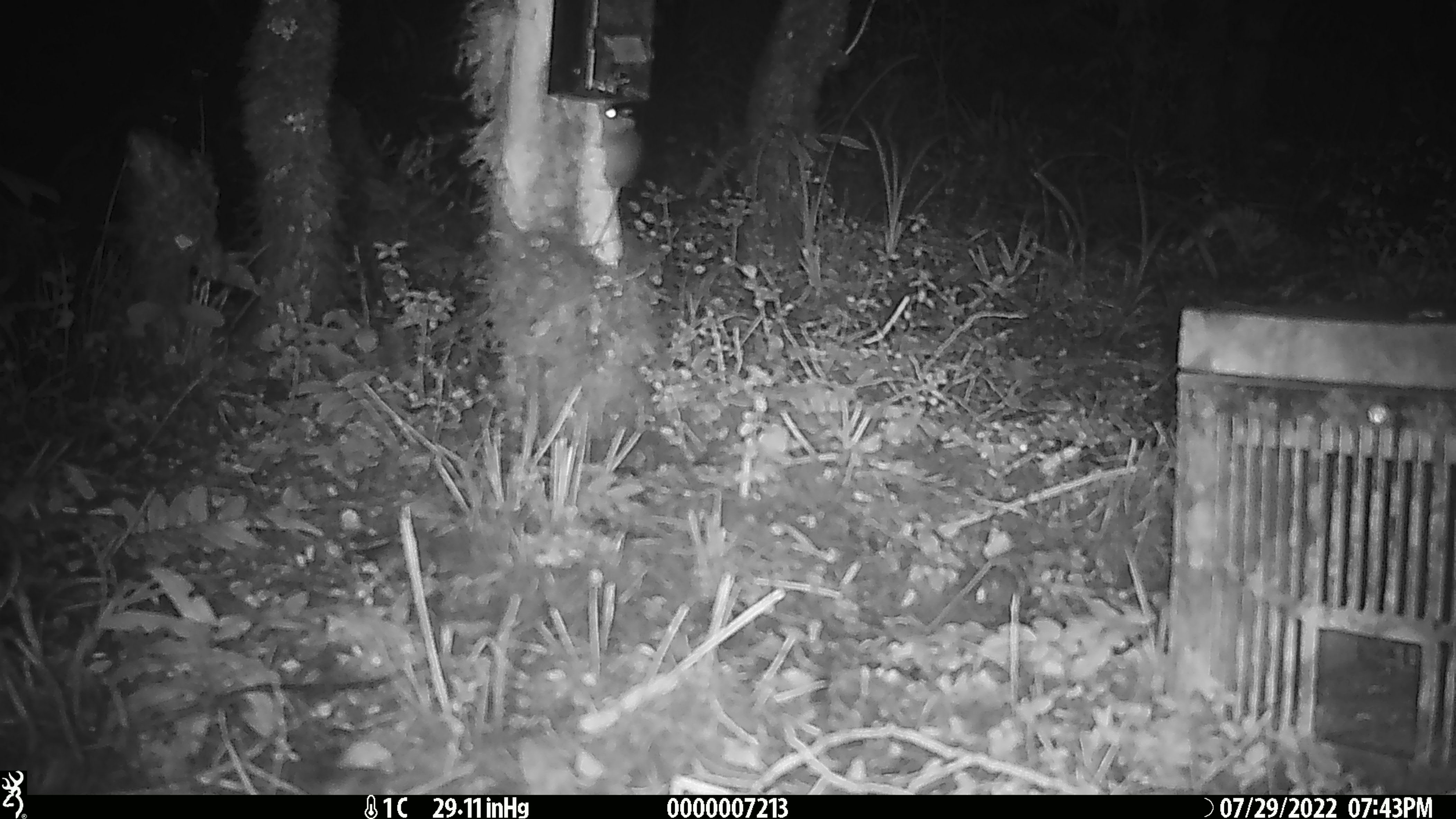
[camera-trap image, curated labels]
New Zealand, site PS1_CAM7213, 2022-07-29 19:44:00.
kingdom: Animalia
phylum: Chordata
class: Mammalia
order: Rodentia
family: Muridae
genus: Mus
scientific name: Mus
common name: mouse